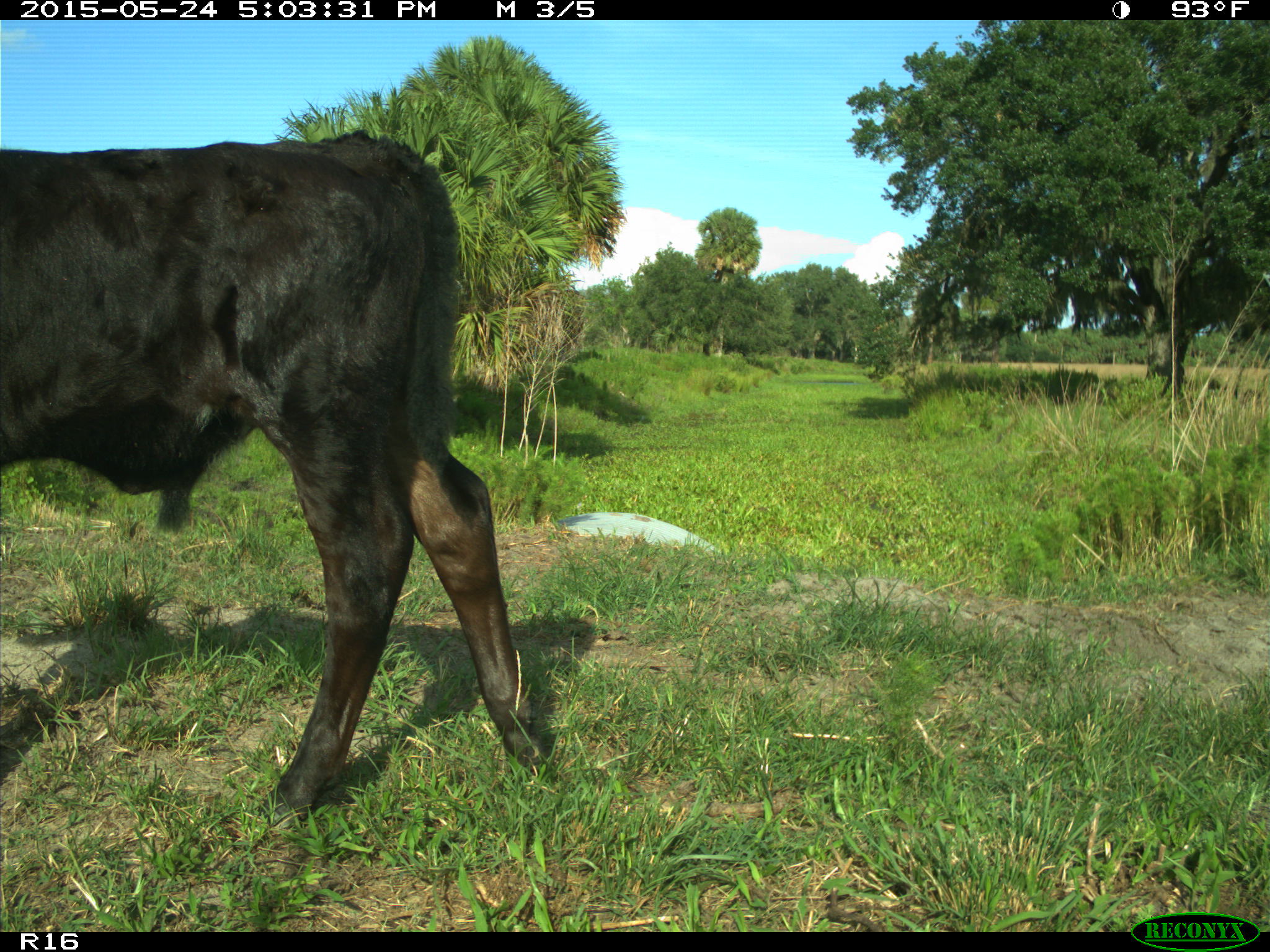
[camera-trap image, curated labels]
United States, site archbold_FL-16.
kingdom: Animalia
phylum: Chordata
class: Mammalia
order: Artiodactyla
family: Bovidae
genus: Bos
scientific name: Bos taurus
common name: domestic cow